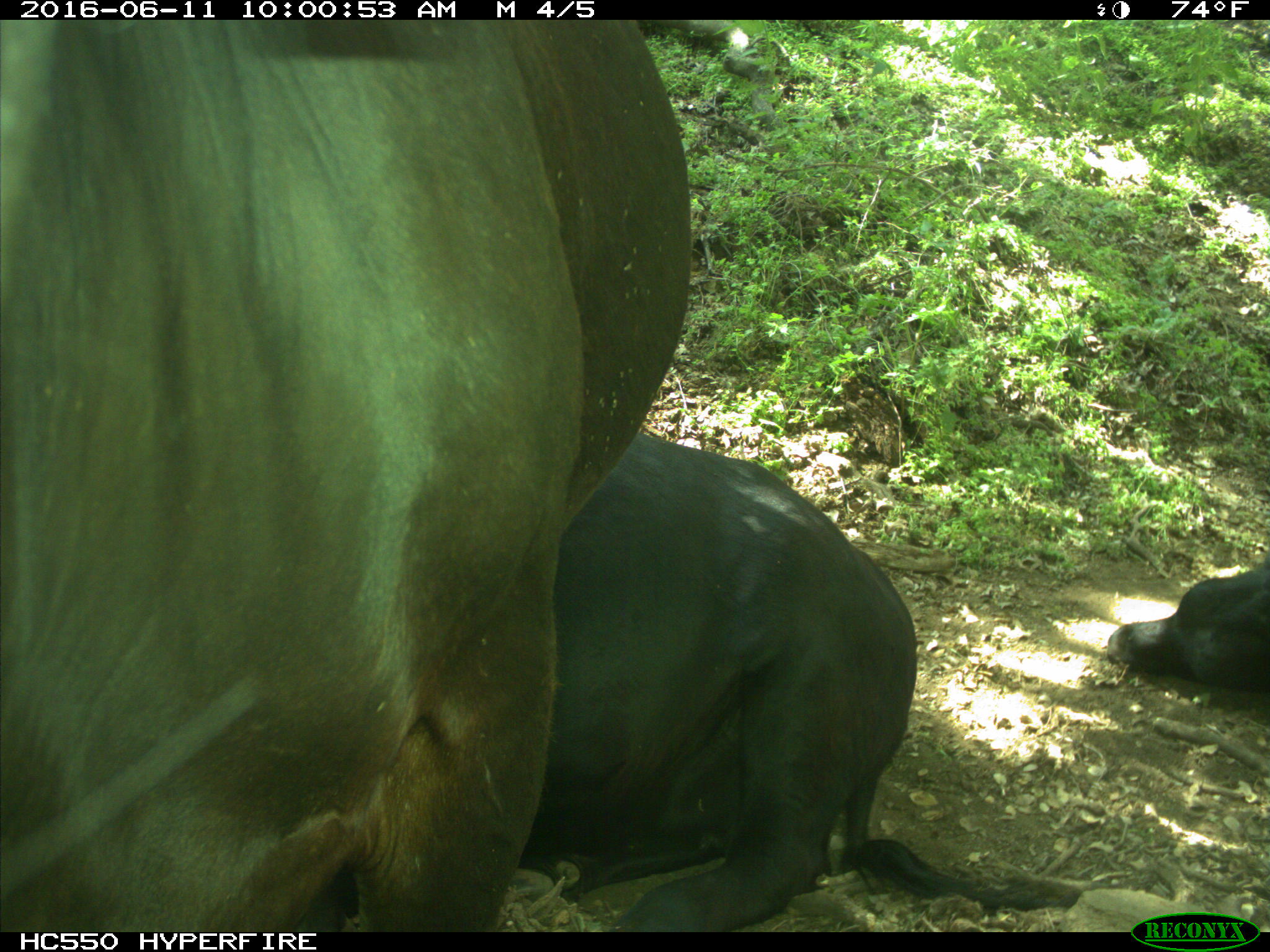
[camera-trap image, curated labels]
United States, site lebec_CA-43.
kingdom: Animalia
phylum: Chordata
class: Mammalia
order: Artiodactyla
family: Bovidae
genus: Bos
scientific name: Bos taurus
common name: domestic cow